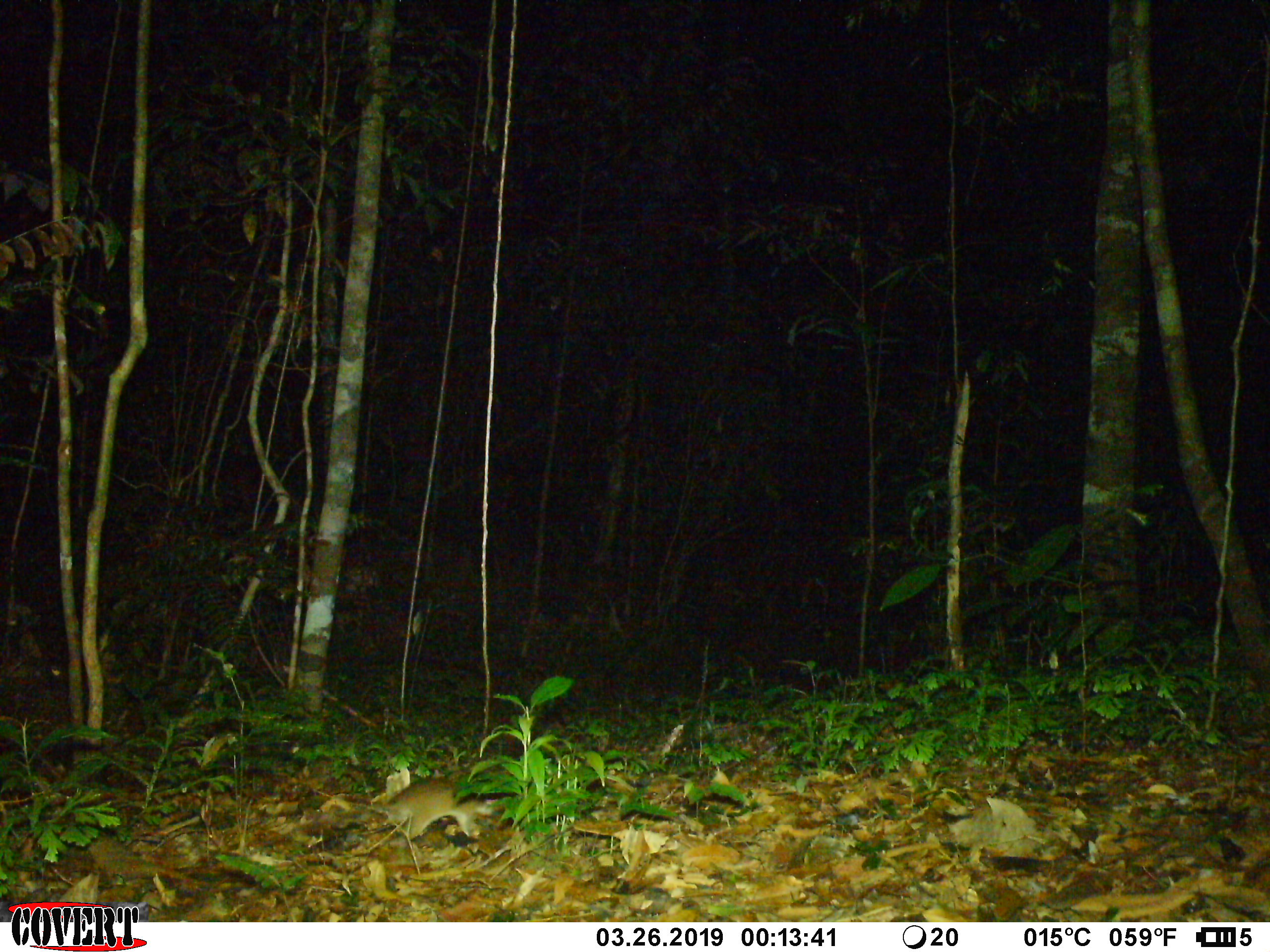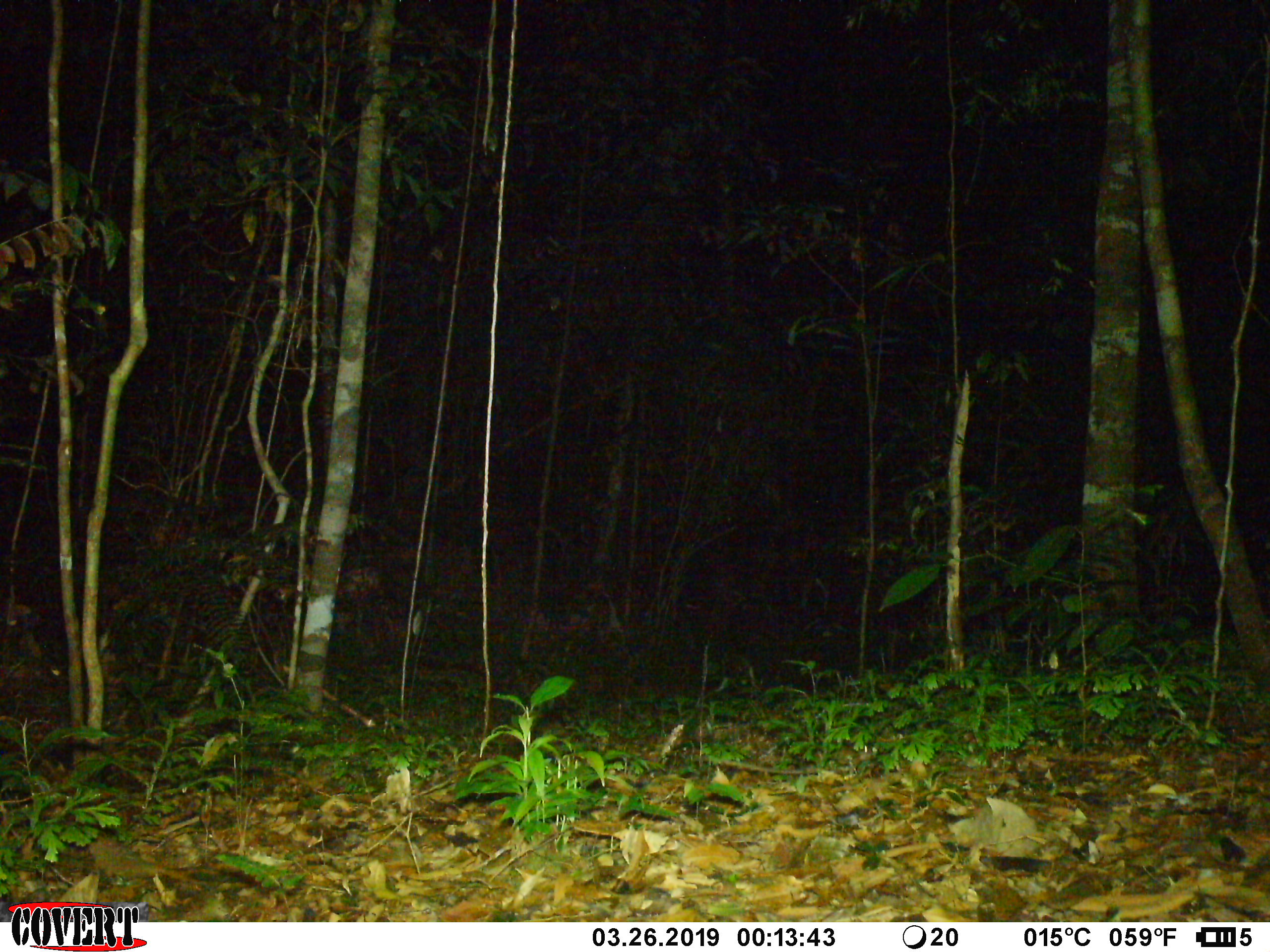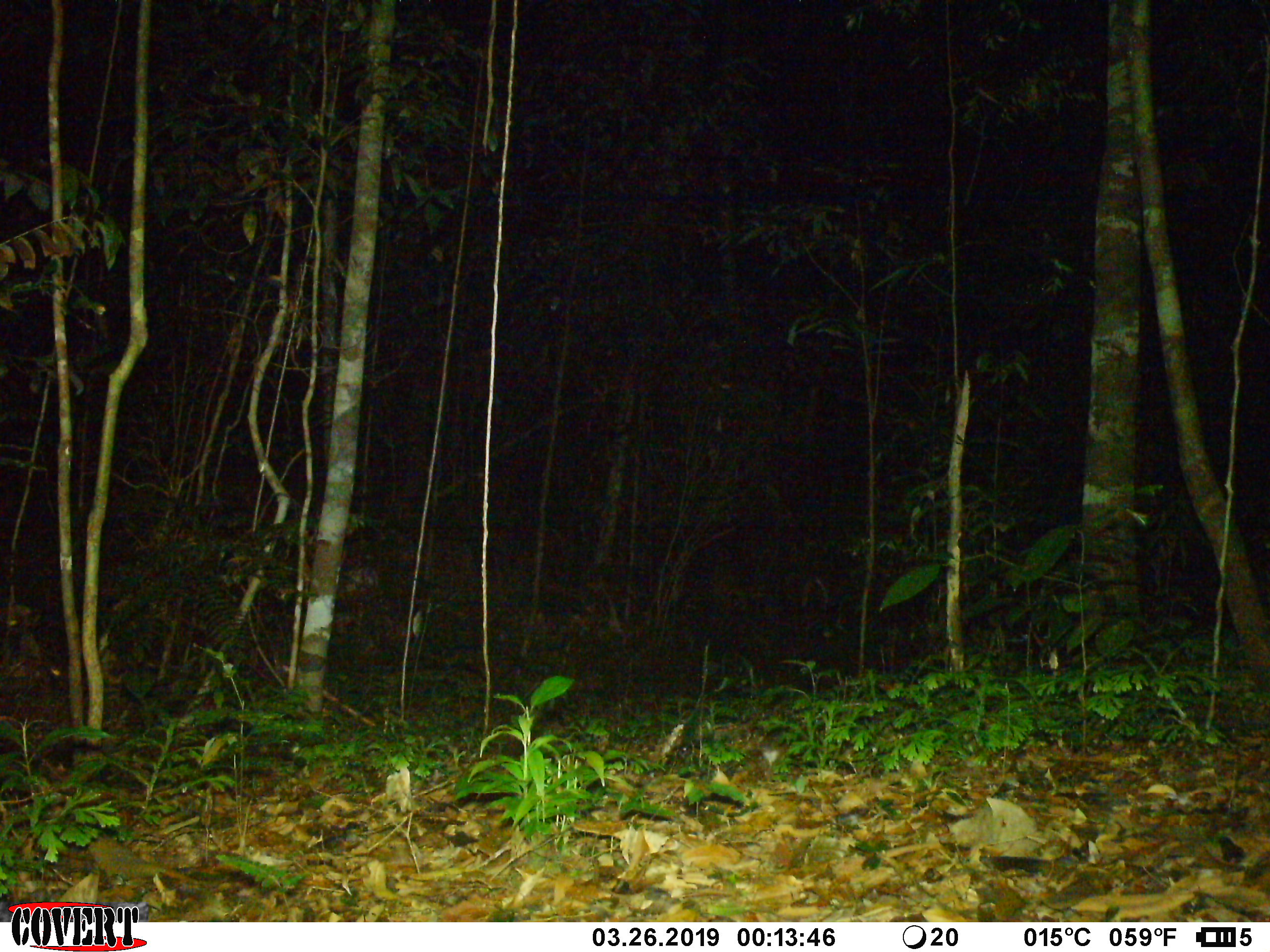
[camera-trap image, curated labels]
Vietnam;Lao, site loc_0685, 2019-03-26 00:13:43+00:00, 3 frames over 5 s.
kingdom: Animalia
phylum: Chordata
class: Mammalia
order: Rodentia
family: Muridae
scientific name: Muridae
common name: old-world mice and rats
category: unidentified murid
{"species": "unidentified murid (old-world mice and rats) (Muridae)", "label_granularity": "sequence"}